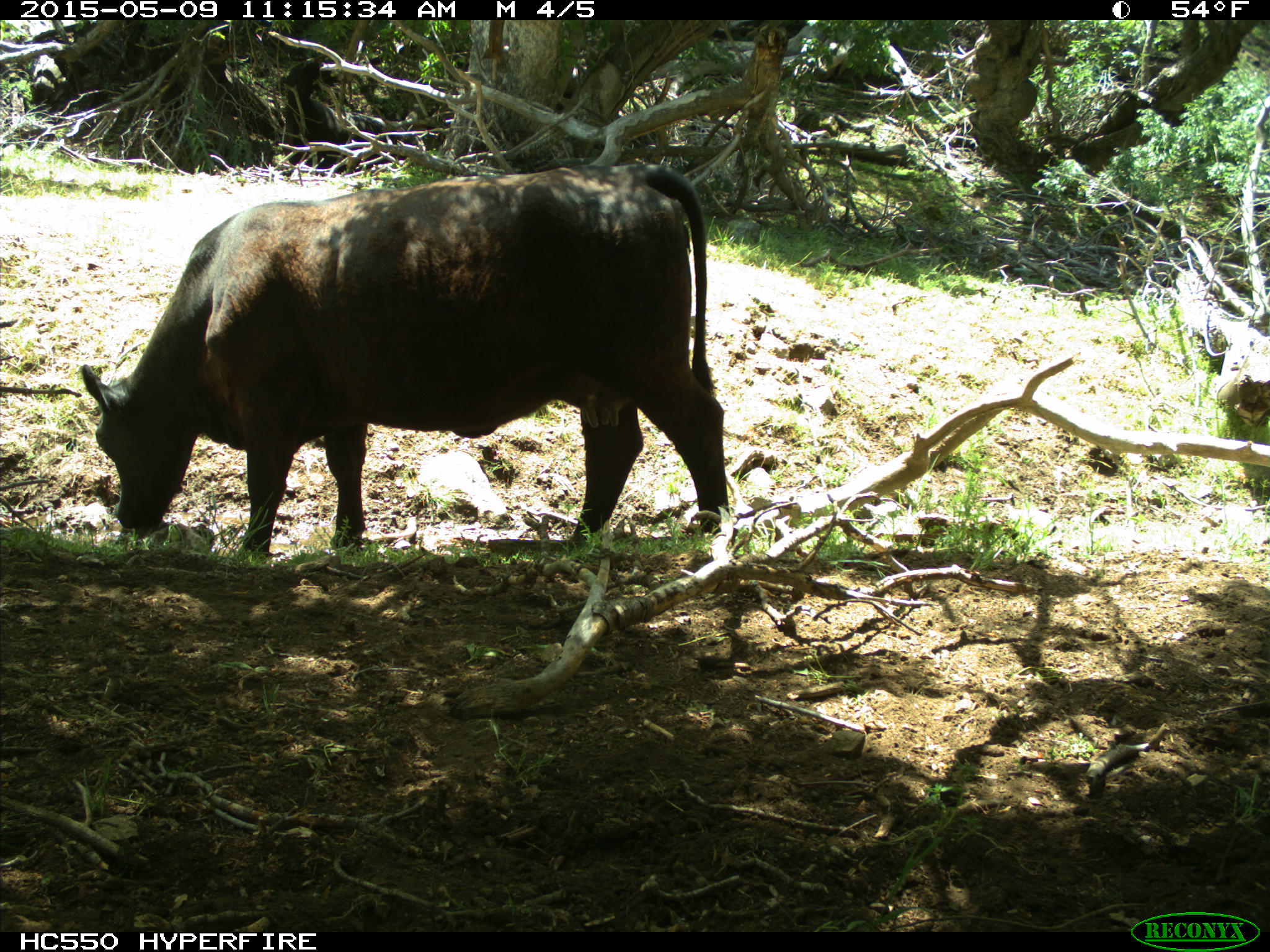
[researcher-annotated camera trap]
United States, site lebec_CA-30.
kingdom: Animalia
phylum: Chordata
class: Mammalia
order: Artiodactyla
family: Bovidae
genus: Bos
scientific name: Bos taurus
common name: domestic cow